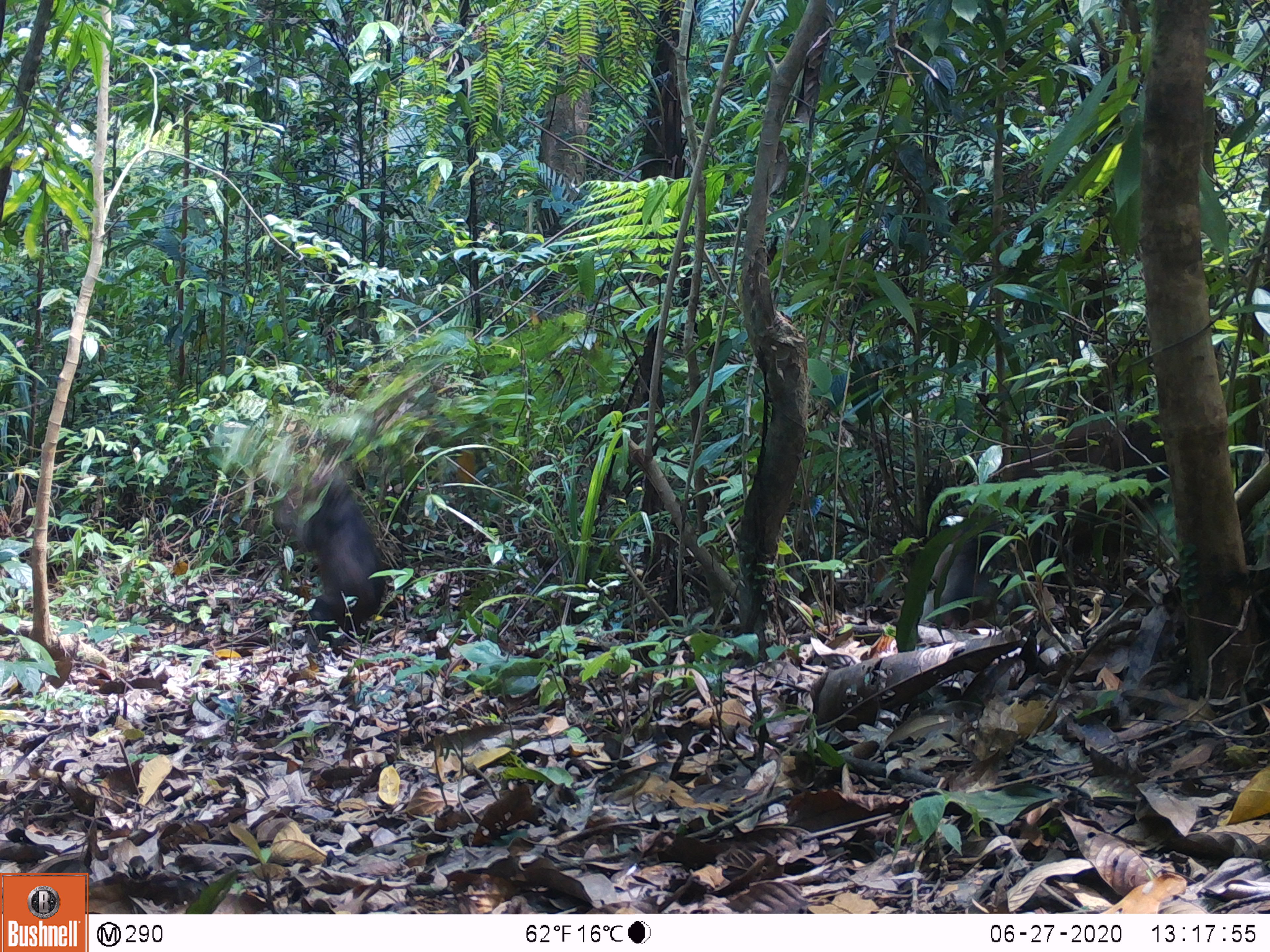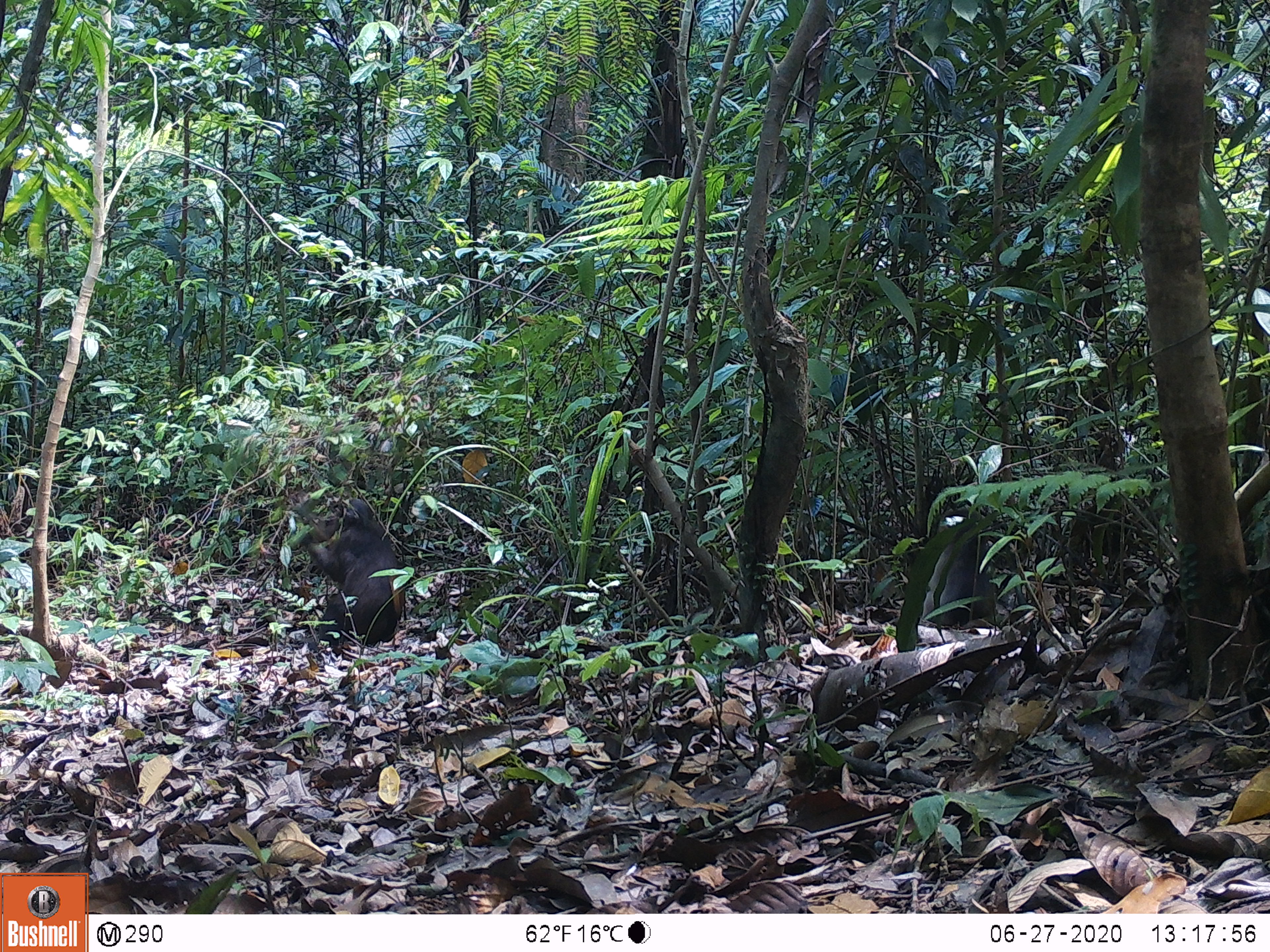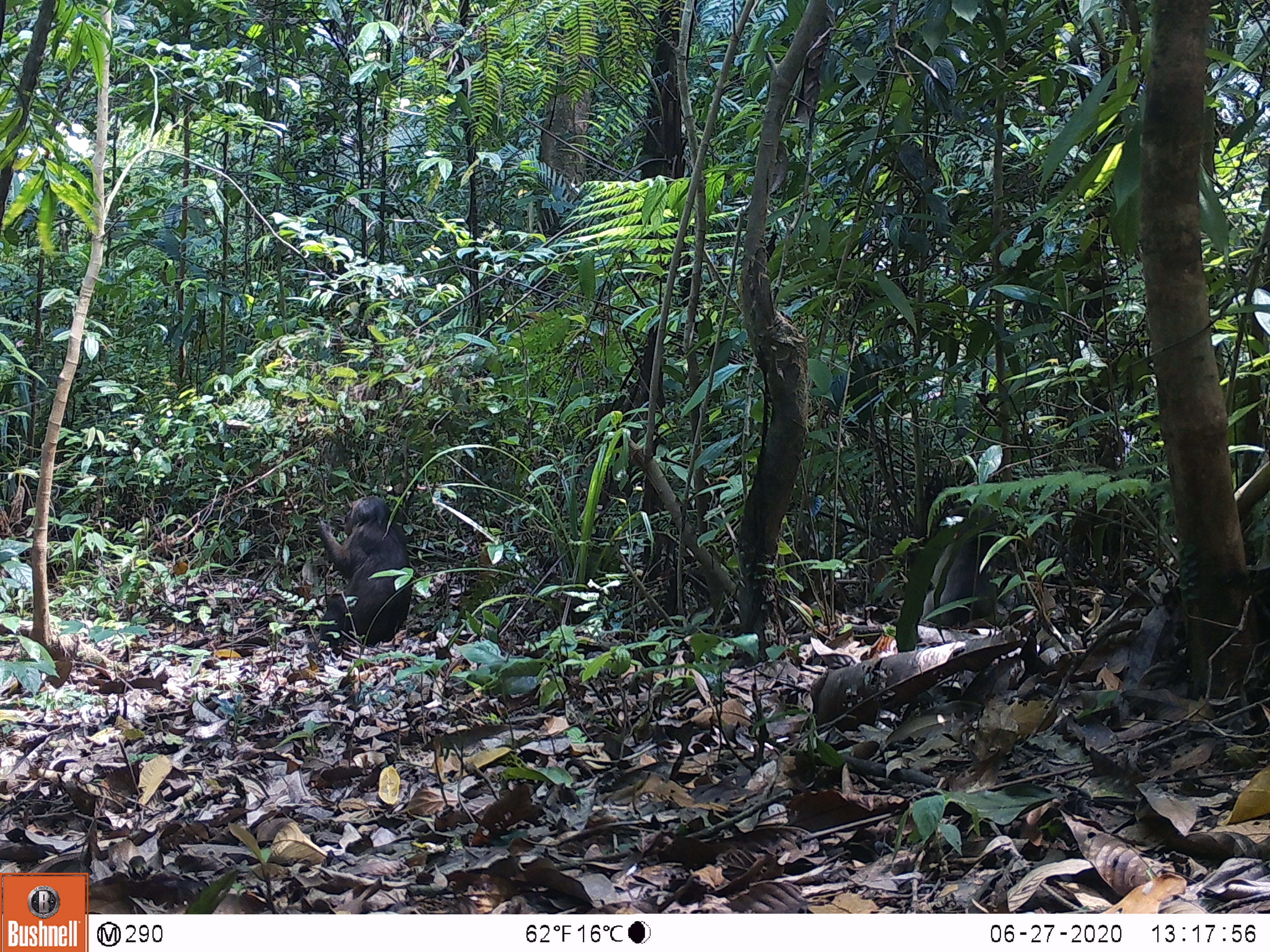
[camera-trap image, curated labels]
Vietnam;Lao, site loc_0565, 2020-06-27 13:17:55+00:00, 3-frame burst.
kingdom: Animalia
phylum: Chordata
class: Mammalia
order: Primates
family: Cercopithecidae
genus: Macaca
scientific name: Macaca arctoides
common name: stump-tailed macaque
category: stump tailed macaque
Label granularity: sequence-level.